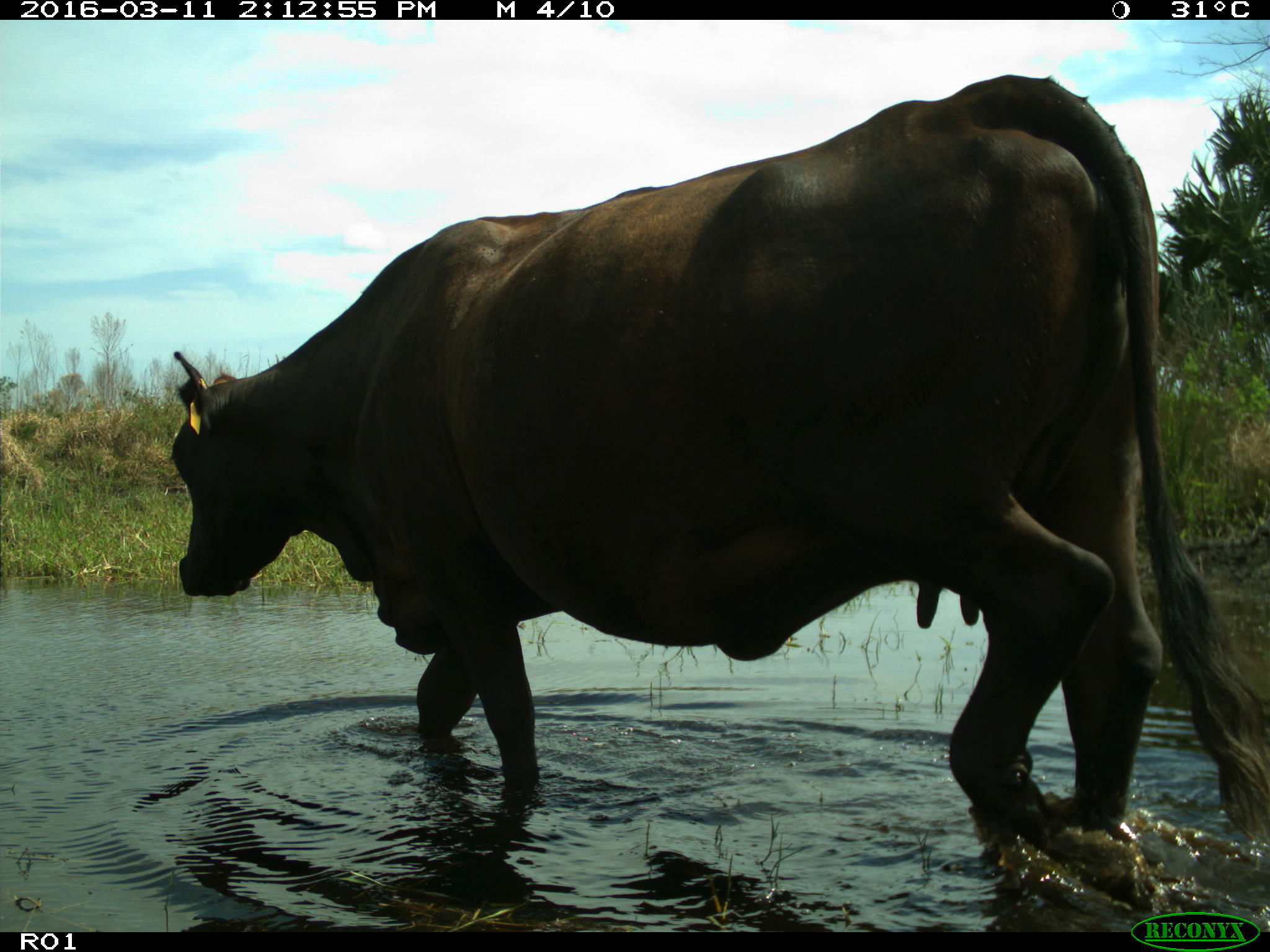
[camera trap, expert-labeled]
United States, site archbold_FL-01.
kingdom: Animalia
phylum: Chordata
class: Mammalia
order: Artiodactyla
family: Bovidae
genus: Bos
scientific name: Bos taurus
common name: domestic cow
Bos taurus (domestic cow).